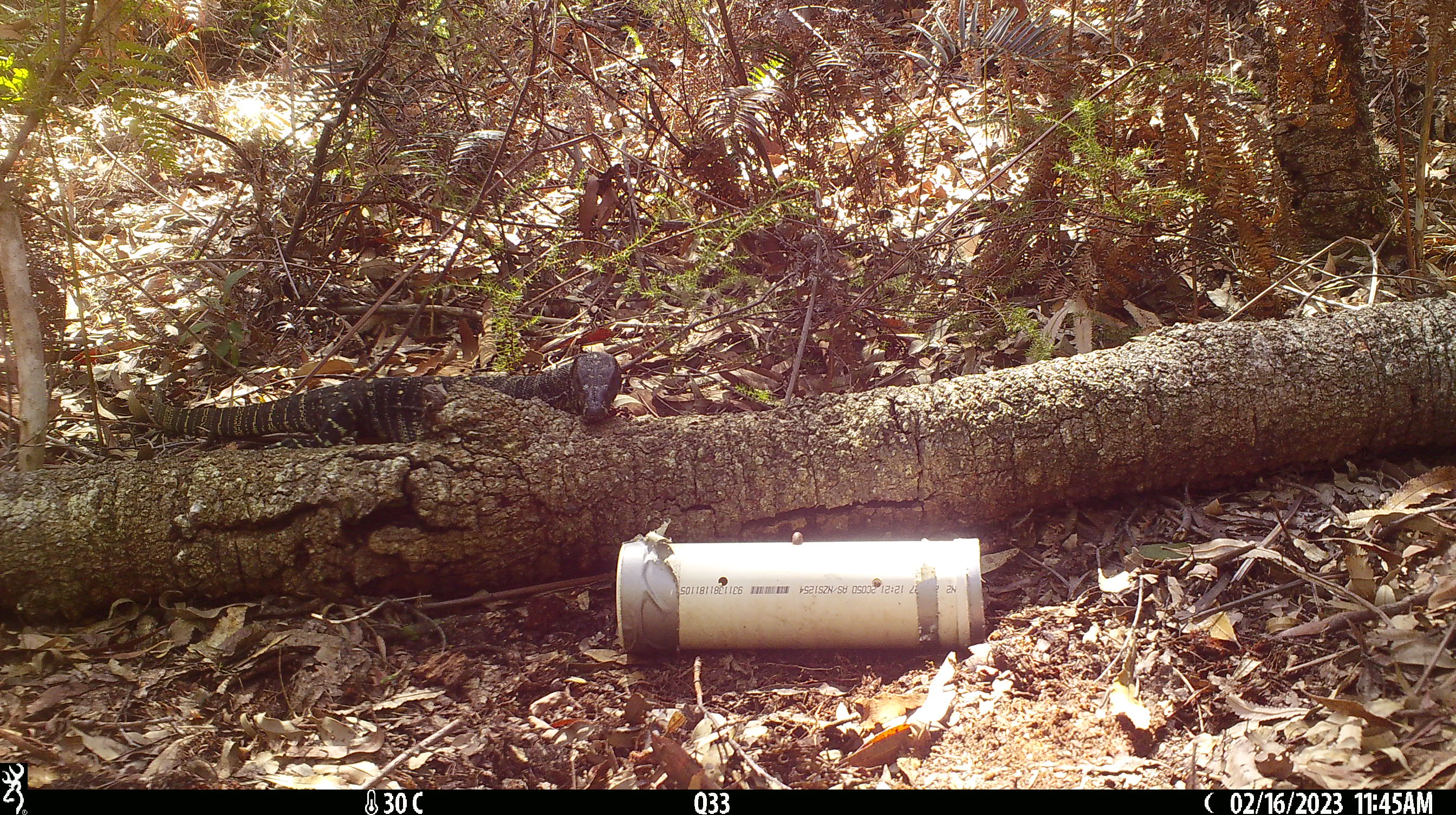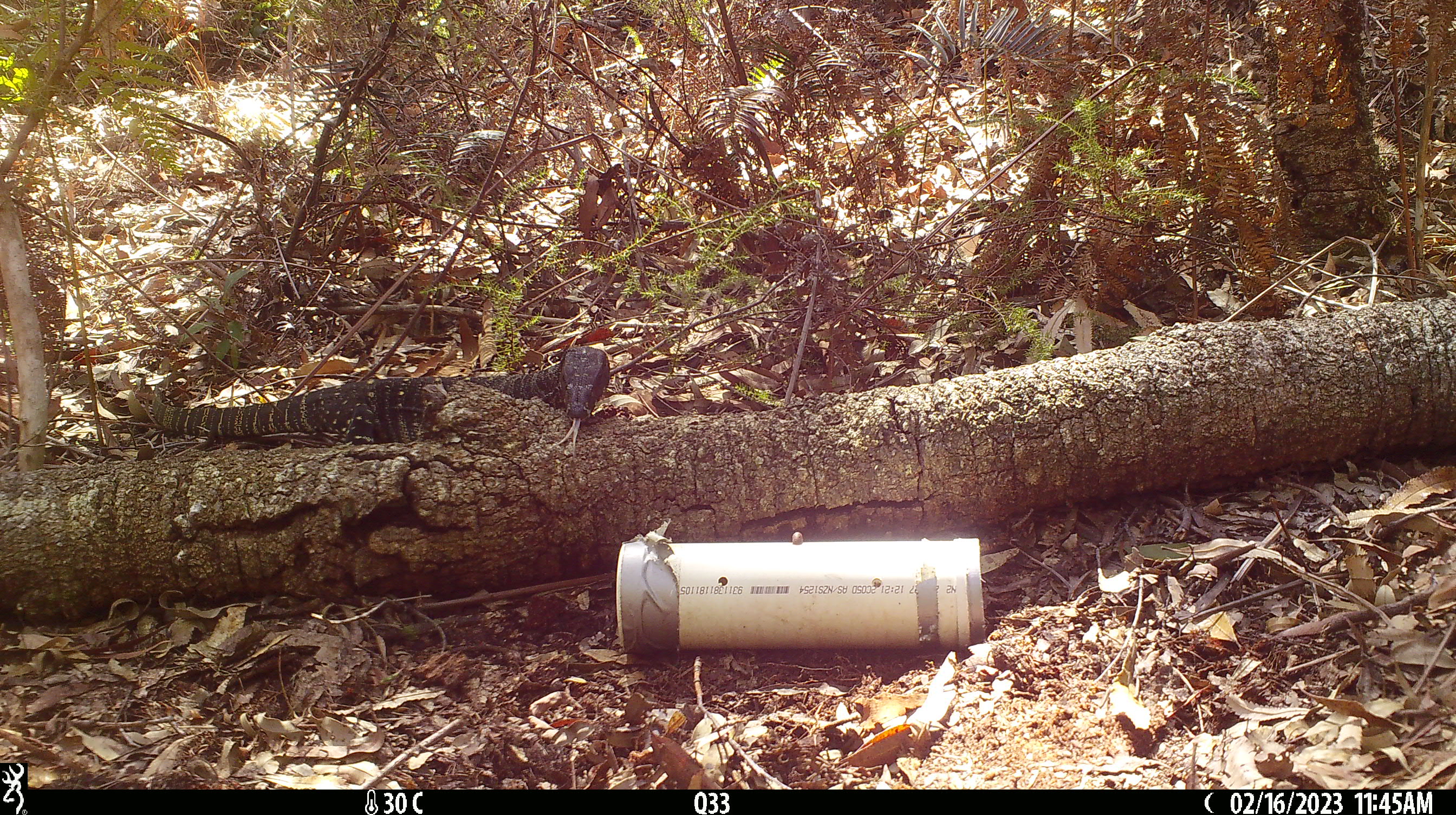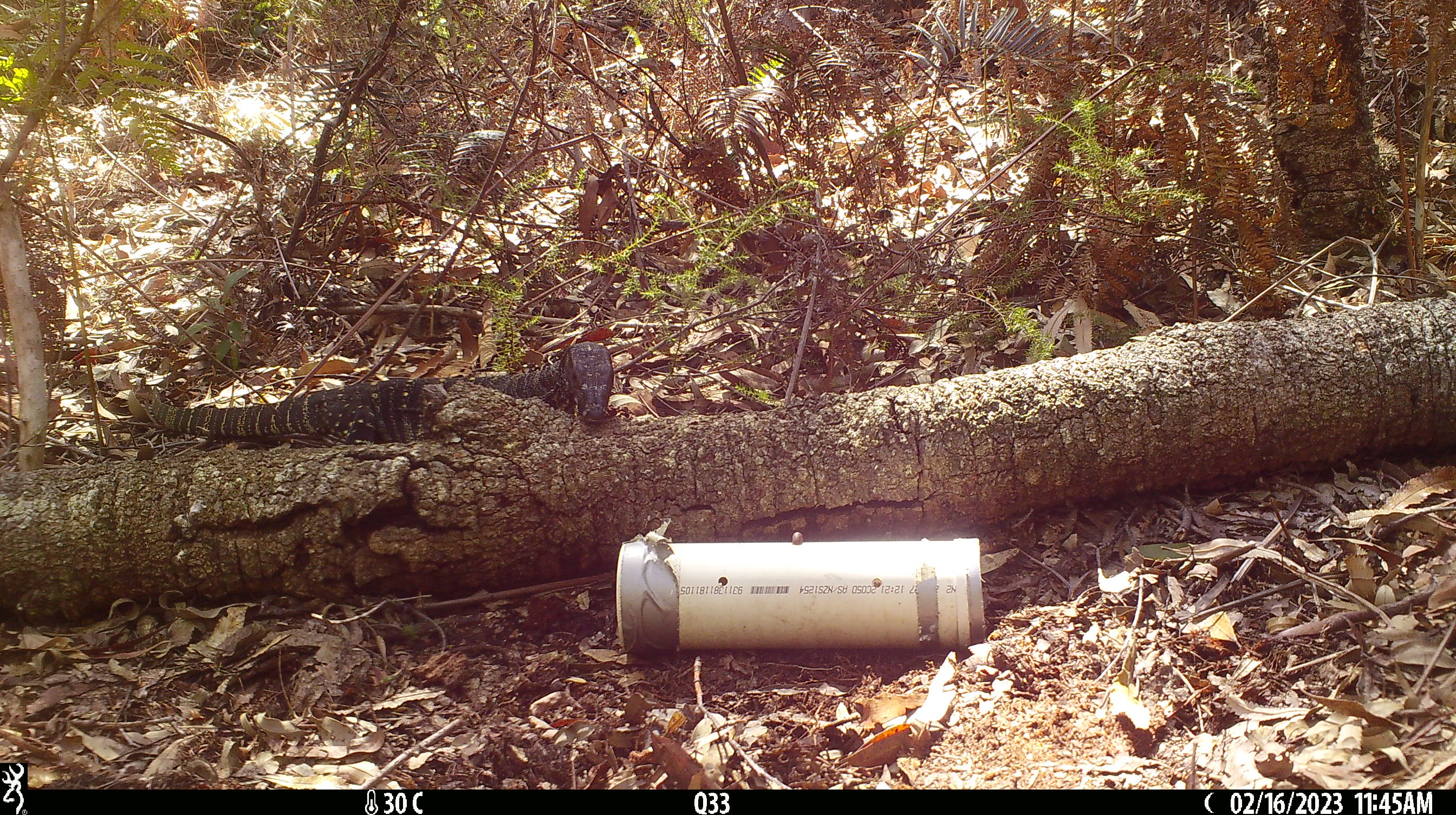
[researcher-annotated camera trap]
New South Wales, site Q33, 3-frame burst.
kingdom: Animalia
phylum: Chordata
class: Reptilia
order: Squamata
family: Varanidae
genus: Varanus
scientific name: Varanus varius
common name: lace monitor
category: goanna